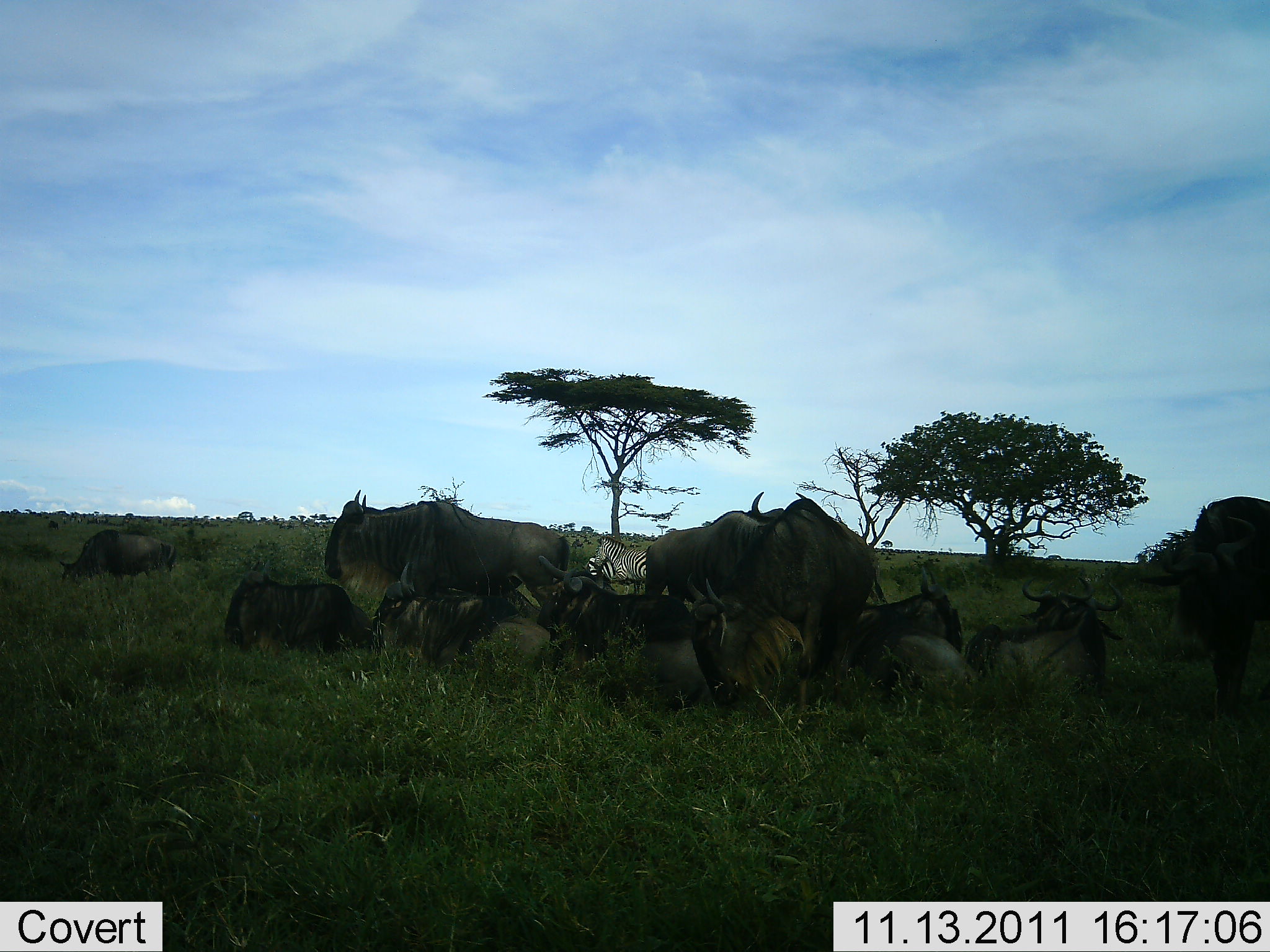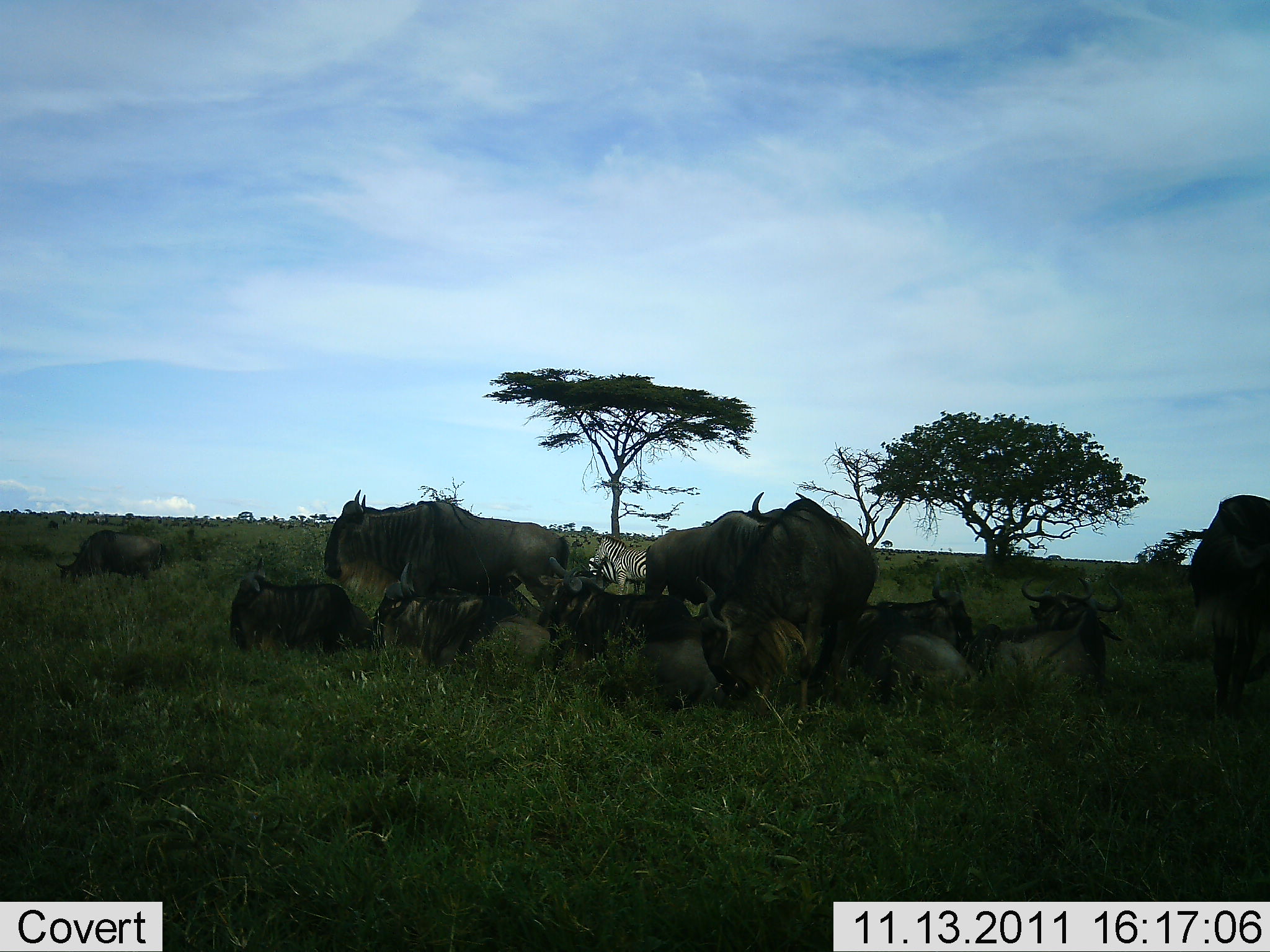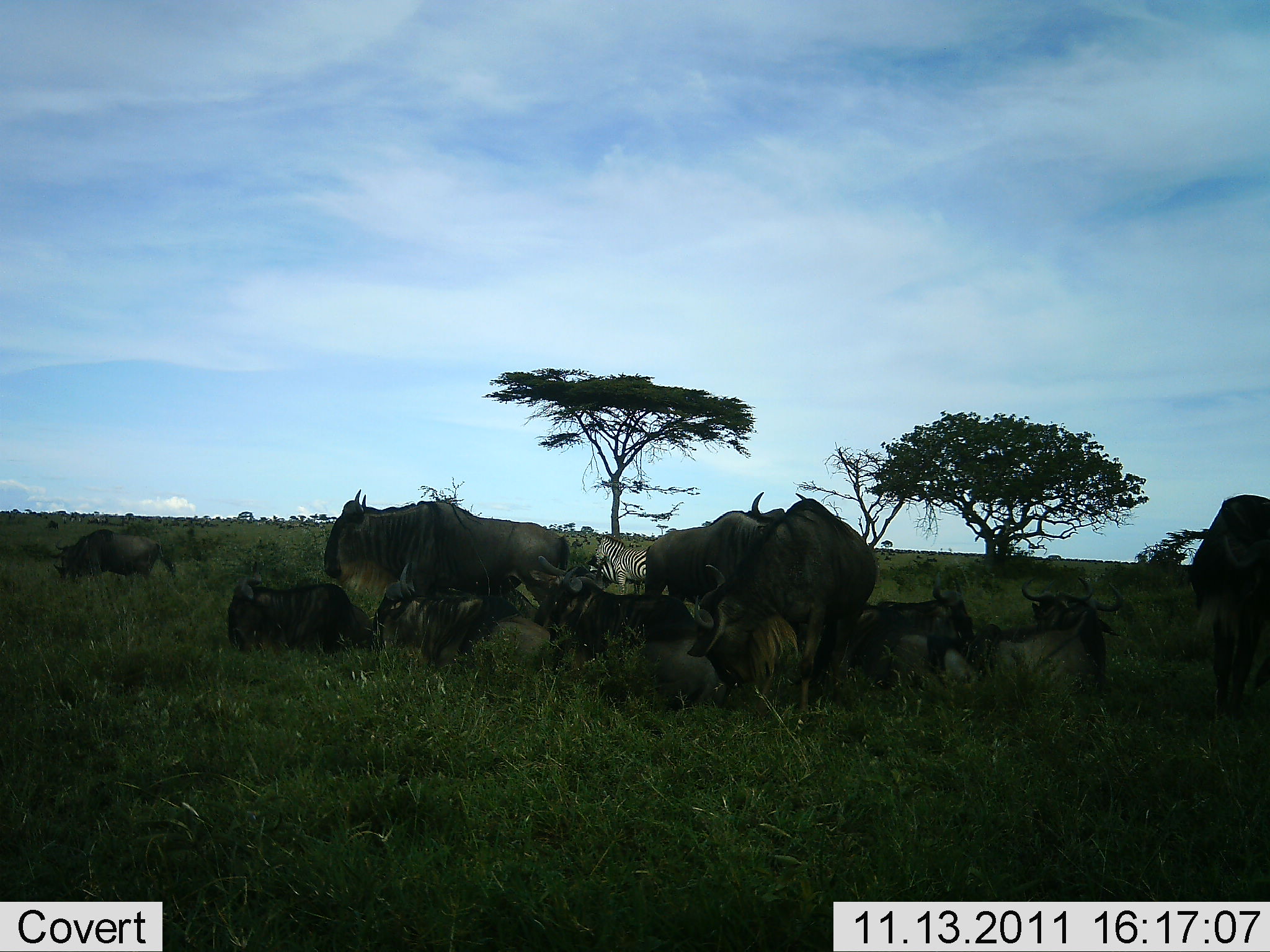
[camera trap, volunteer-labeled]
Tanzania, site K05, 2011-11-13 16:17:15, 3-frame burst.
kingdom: Animalia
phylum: Chordata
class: Mammalia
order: Artiodactyla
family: Bovidae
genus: Connochaetes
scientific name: Connochaetes taurinus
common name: blue wildebeest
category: wildebeest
Wildebeest (blue wildebeest) (Connochaetes taurinus), count 11-50. Behavior (volunteer vote fractions): standing 53%, resting 93%, moving 7%, interacting 20%. Young present (vote fraction): 27%. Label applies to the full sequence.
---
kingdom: Animalia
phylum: Chordata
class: Mammalia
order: Perissodactyla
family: Equidae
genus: Equus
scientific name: Equus quagga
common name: plains zebra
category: zebra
Zebra (plains zebra) (Equus quagga), count 2. Behavior (volunteer vote fractions): standing 100%, resting 0%, moving 0%, interacting 0%. Young present (vote fraction): 0%. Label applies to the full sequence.